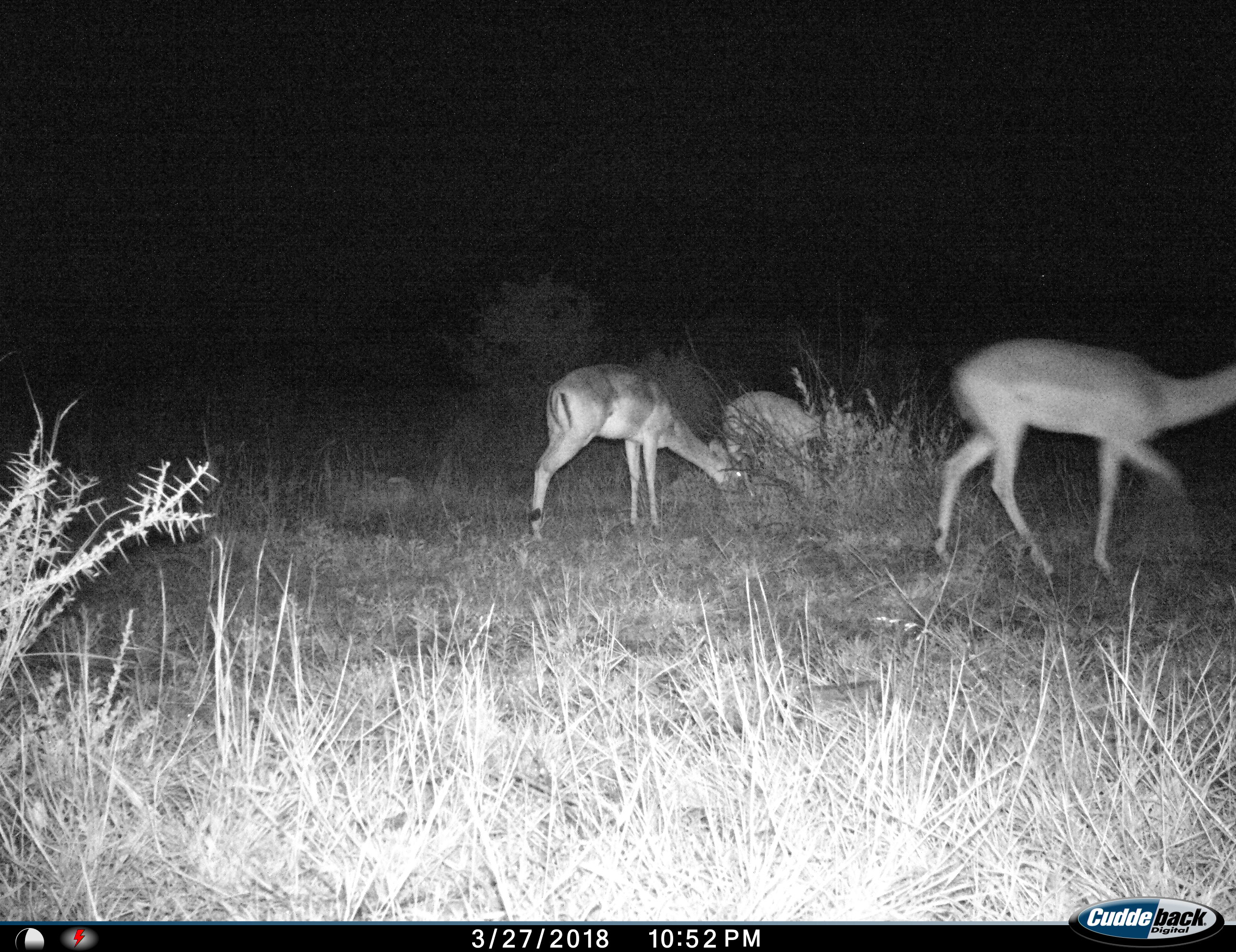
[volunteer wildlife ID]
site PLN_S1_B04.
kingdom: Animalia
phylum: Chordata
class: Mammalia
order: Artiodactyla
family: Bovidae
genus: Aepyceros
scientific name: Aepyceros melampus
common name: impala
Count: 3.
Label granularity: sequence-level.